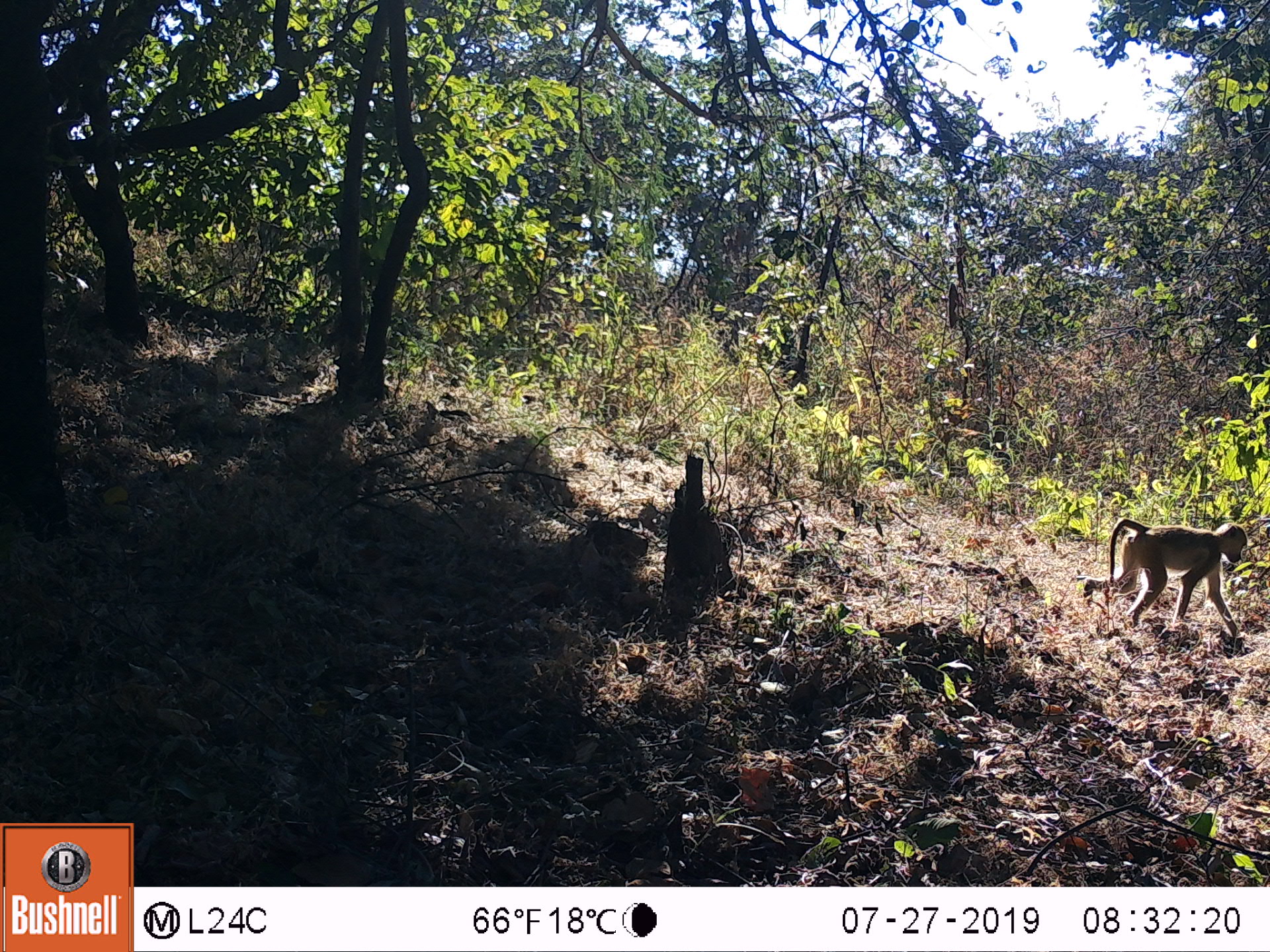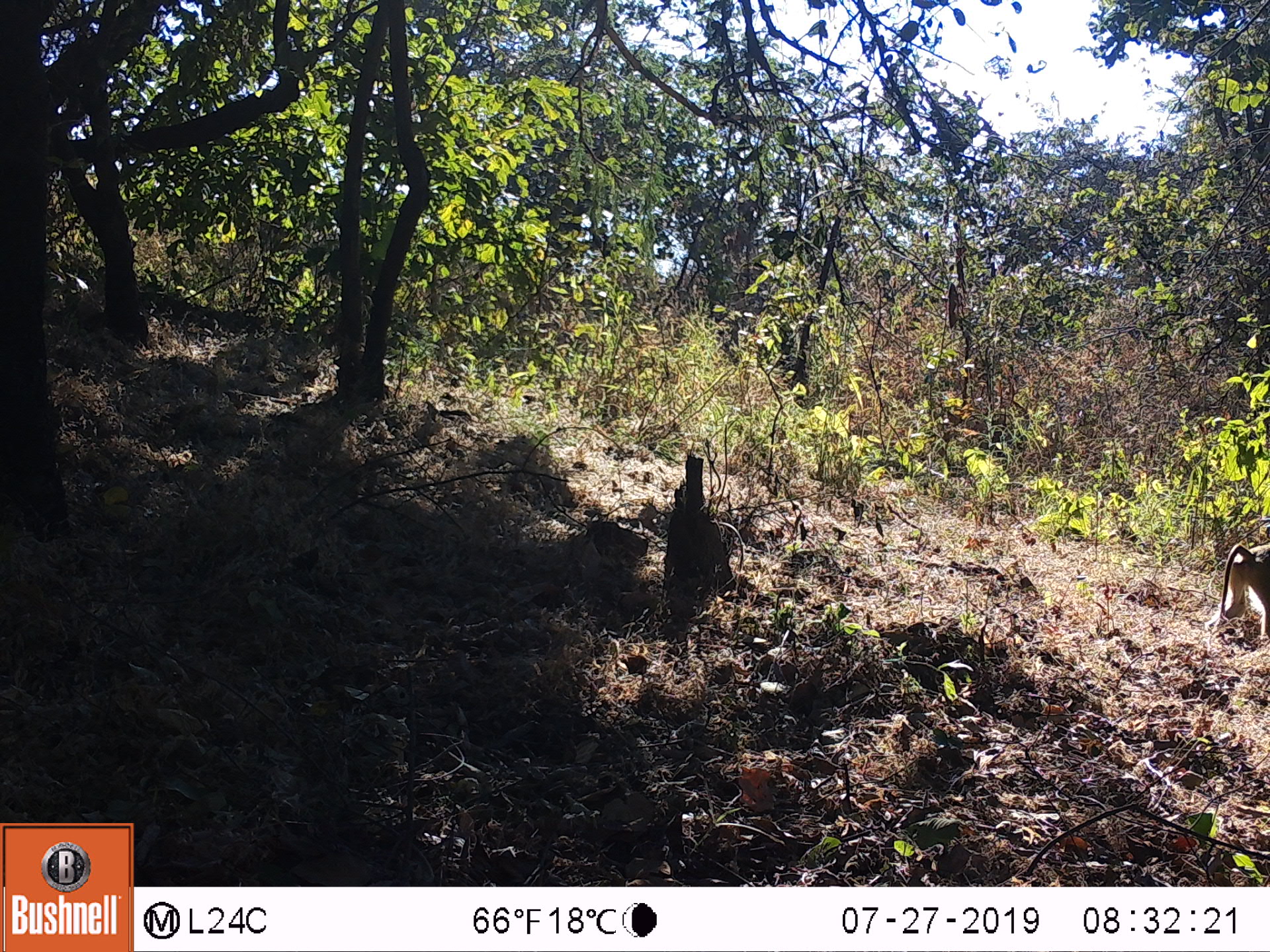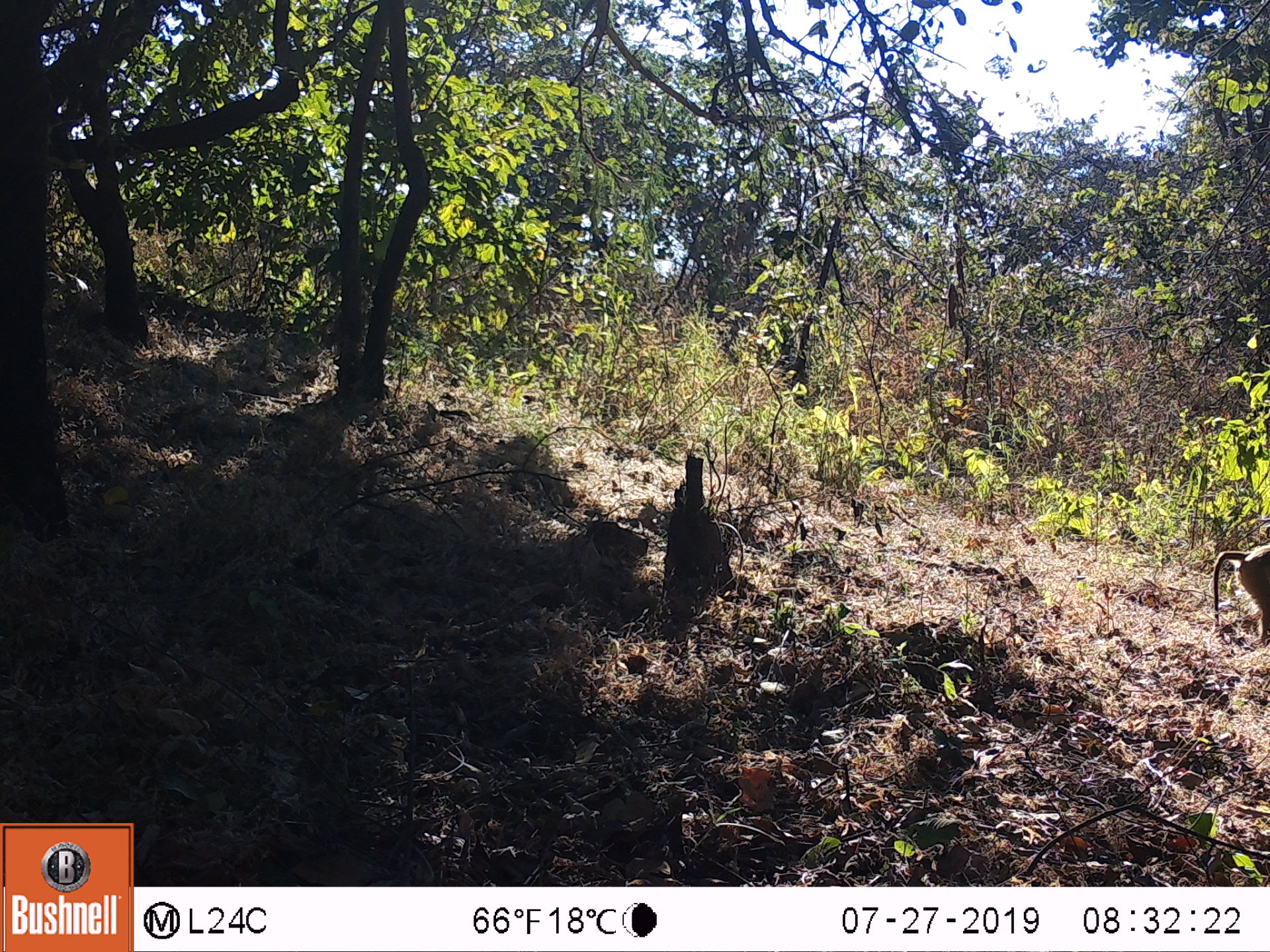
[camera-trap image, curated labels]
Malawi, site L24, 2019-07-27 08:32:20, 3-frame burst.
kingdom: Animalia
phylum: Chordata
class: Mammalia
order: Primates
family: Cercopithecidae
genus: Papio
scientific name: Papio cynocephalus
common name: yellow baboon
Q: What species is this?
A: Yellow baboon (Papio cynocephalus).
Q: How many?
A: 1.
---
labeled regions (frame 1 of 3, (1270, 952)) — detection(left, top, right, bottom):
yellow baboon: detection(1082, 516, 1241, 638)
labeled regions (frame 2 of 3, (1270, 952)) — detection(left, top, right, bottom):
yellow baboon: detection(1209, 537, 1262, 646)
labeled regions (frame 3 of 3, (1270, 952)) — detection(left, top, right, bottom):
yellow baboon: detection(1210, 544, 1269, 644)